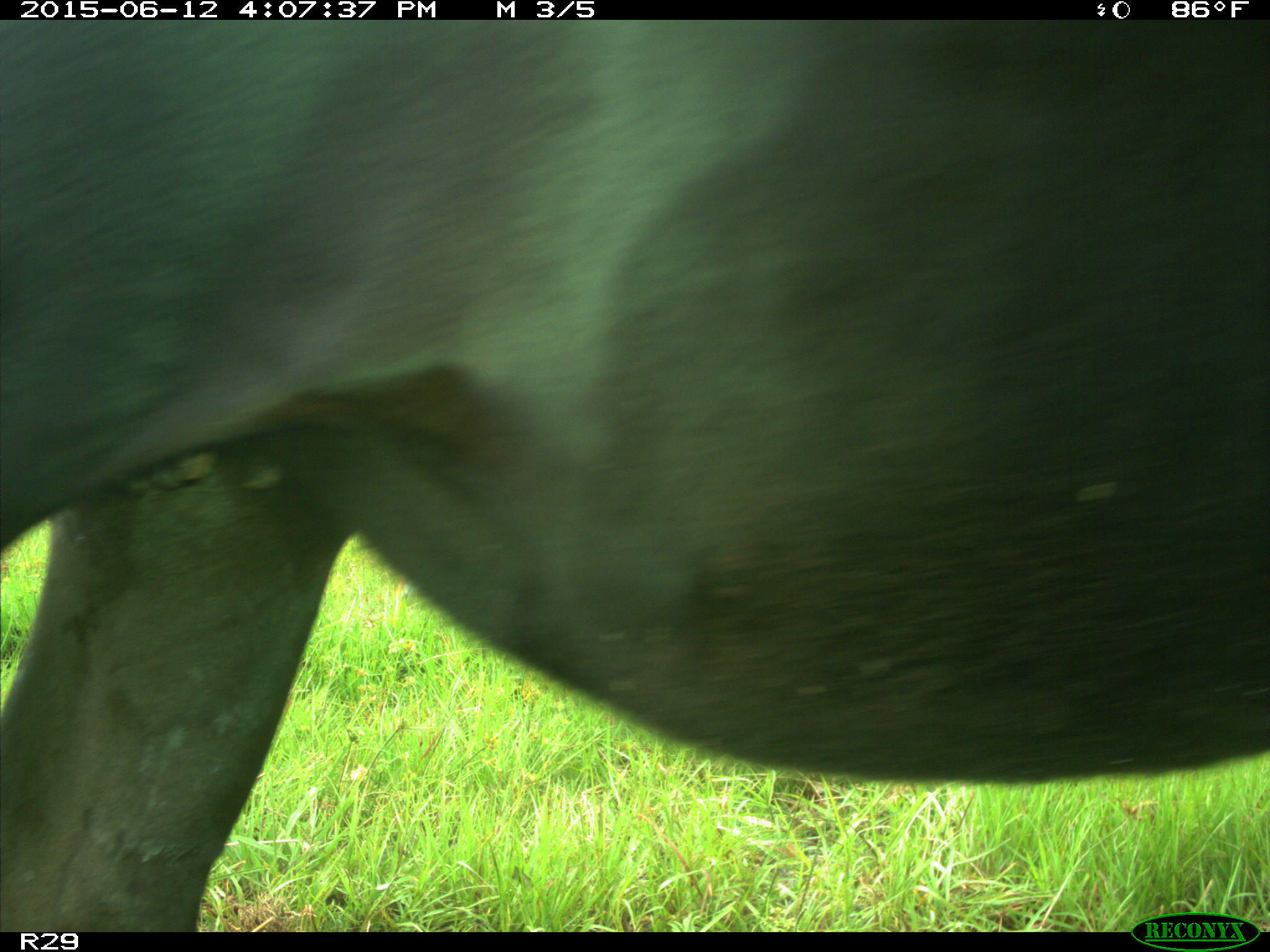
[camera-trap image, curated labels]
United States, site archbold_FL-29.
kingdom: Animalia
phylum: Chordata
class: Mammalia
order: Artiodactyla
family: Bovidae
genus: Bos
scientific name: Bos taurus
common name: domestic cow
Bos taurus (domestic cow).